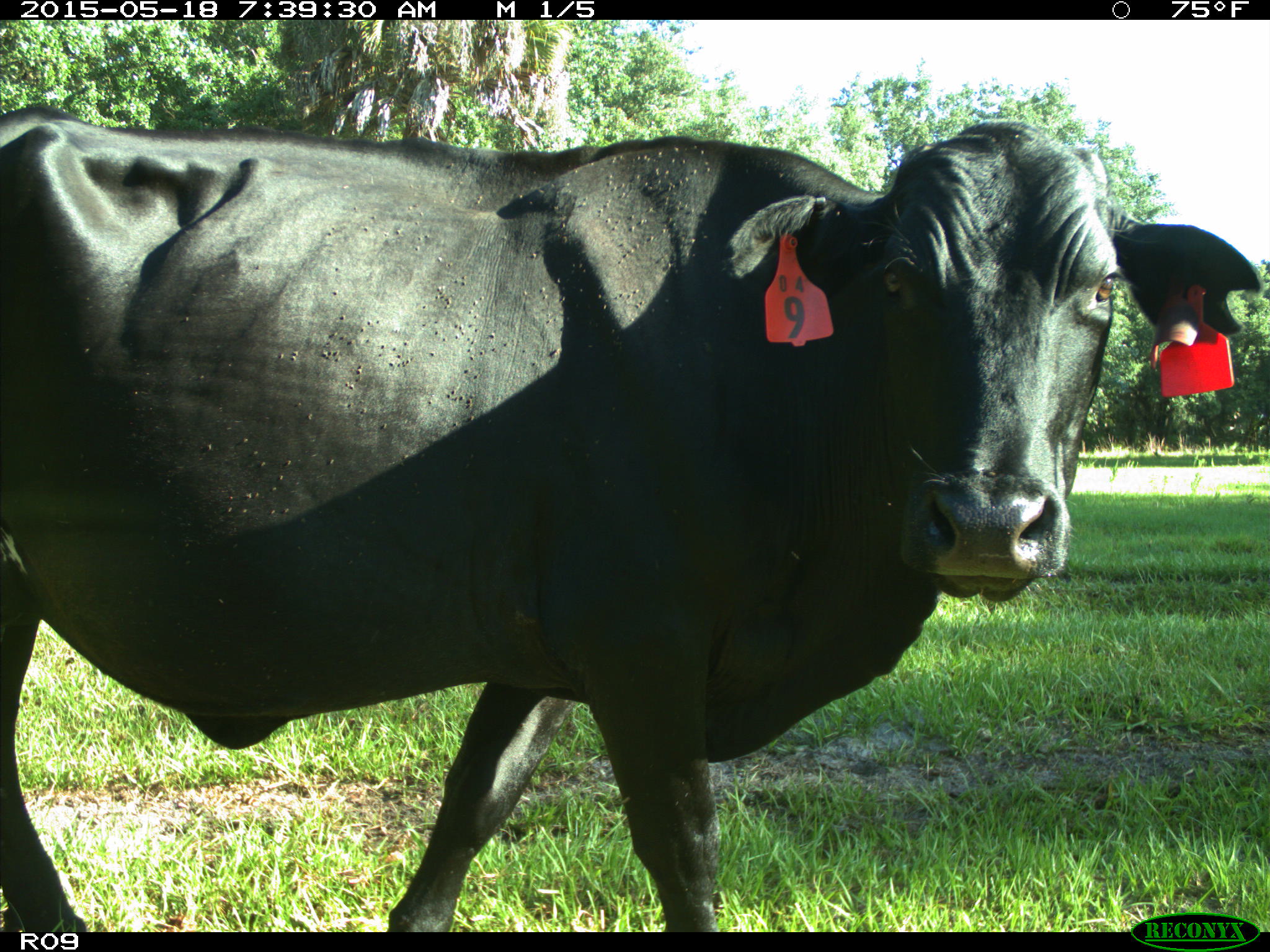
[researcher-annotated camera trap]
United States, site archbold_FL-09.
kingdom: Animalia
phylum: Chordata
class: Mammalia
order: Artiodactyla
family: Bovidae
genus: Bos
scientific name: Bos taurus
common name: domestic cow